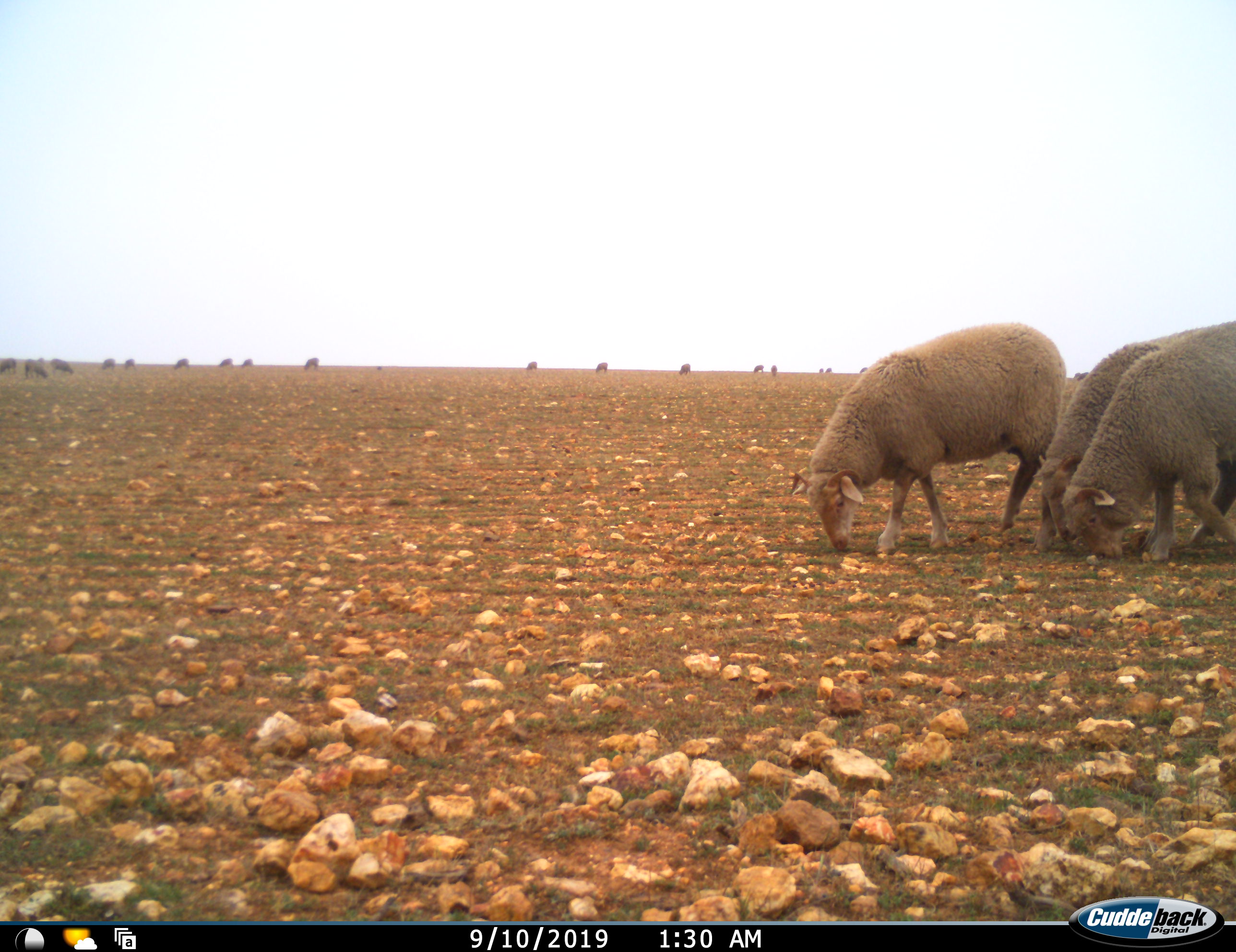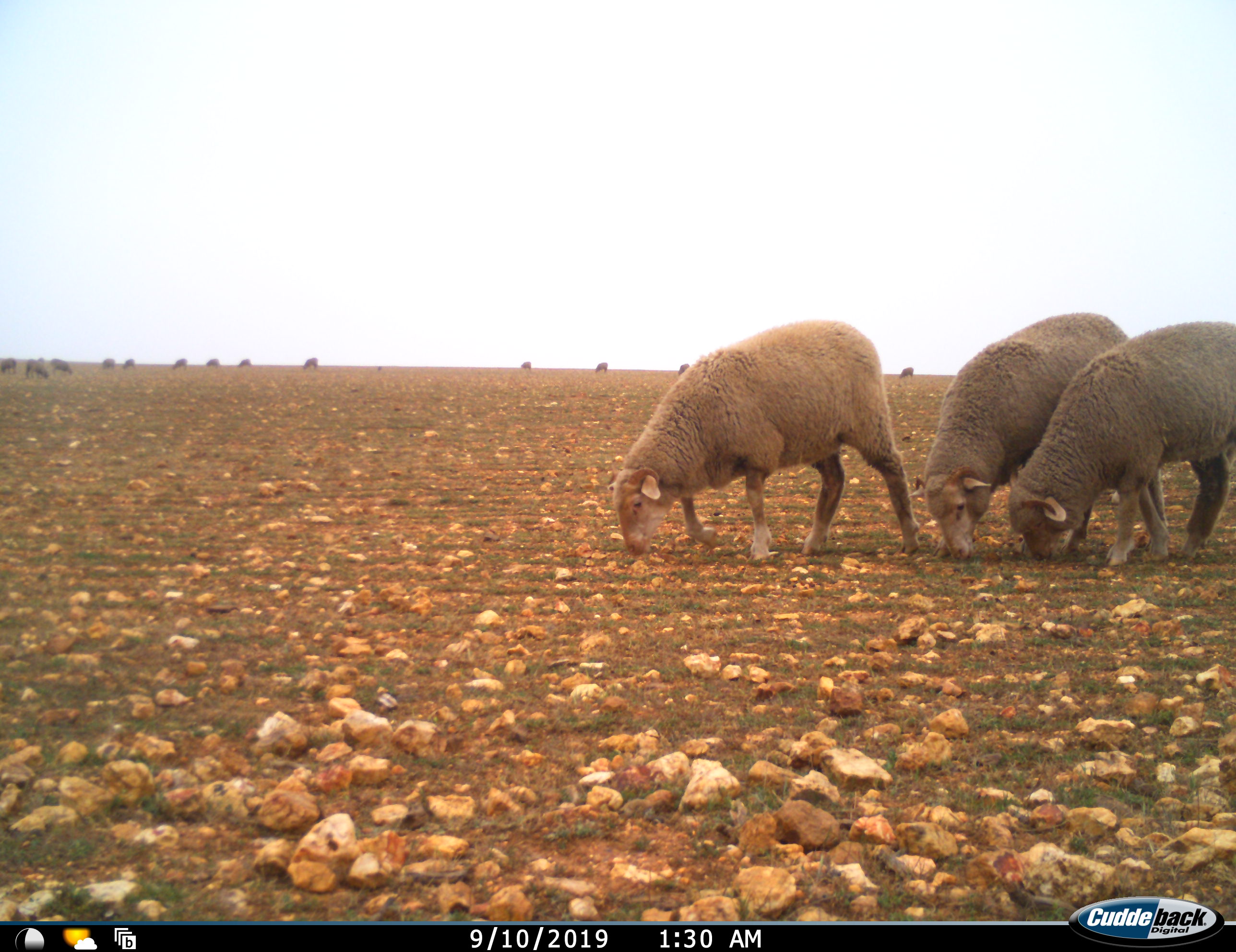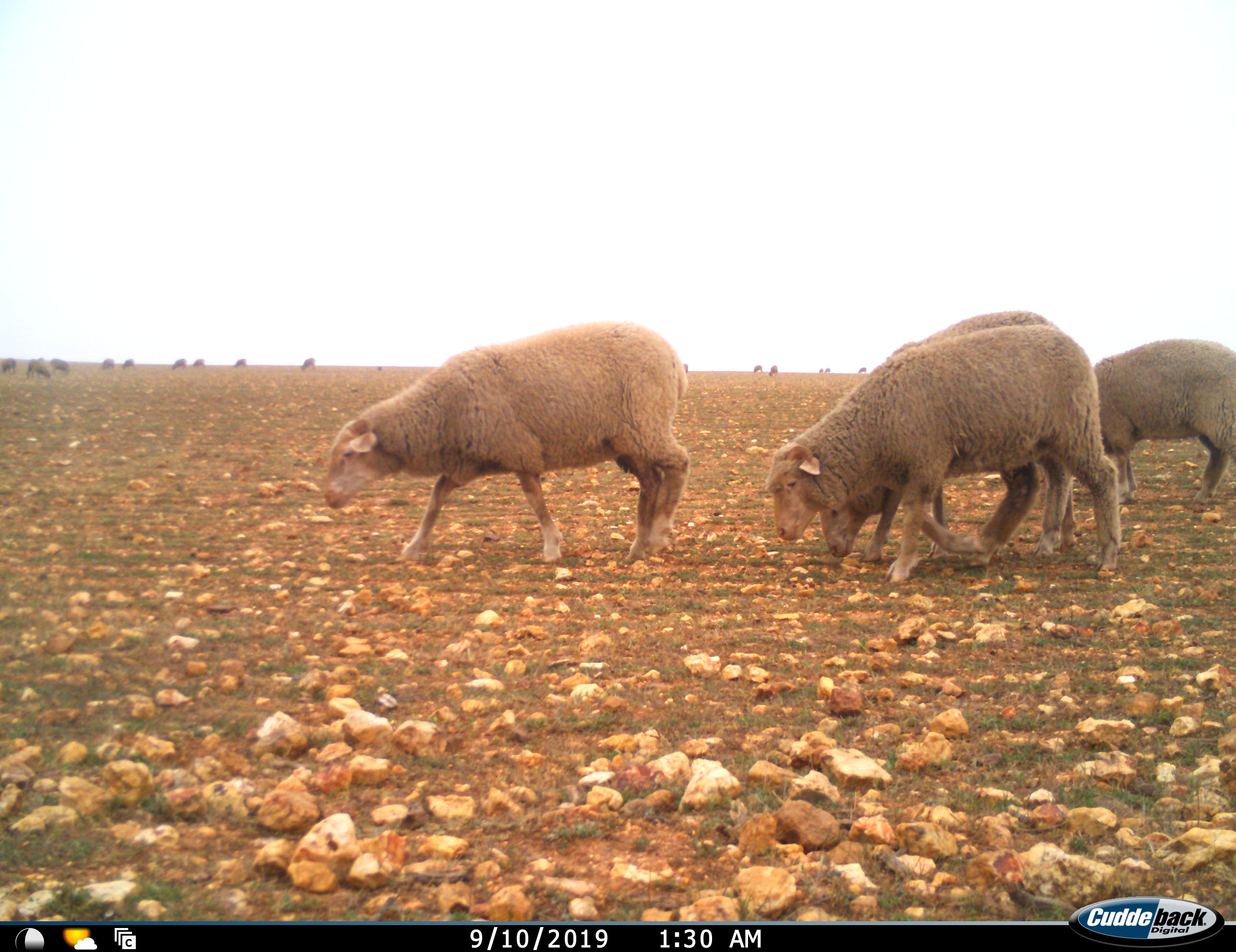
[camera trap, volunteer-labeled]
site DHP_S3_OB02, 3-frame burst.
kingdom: Animalia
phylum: Chordata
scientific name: Vertebrata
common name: domestic animal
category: domesticanimal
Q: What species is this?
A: Domesticanimal (domestic animal) (Vertebrata).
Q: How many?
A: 11-50.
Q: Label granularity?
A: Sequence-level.